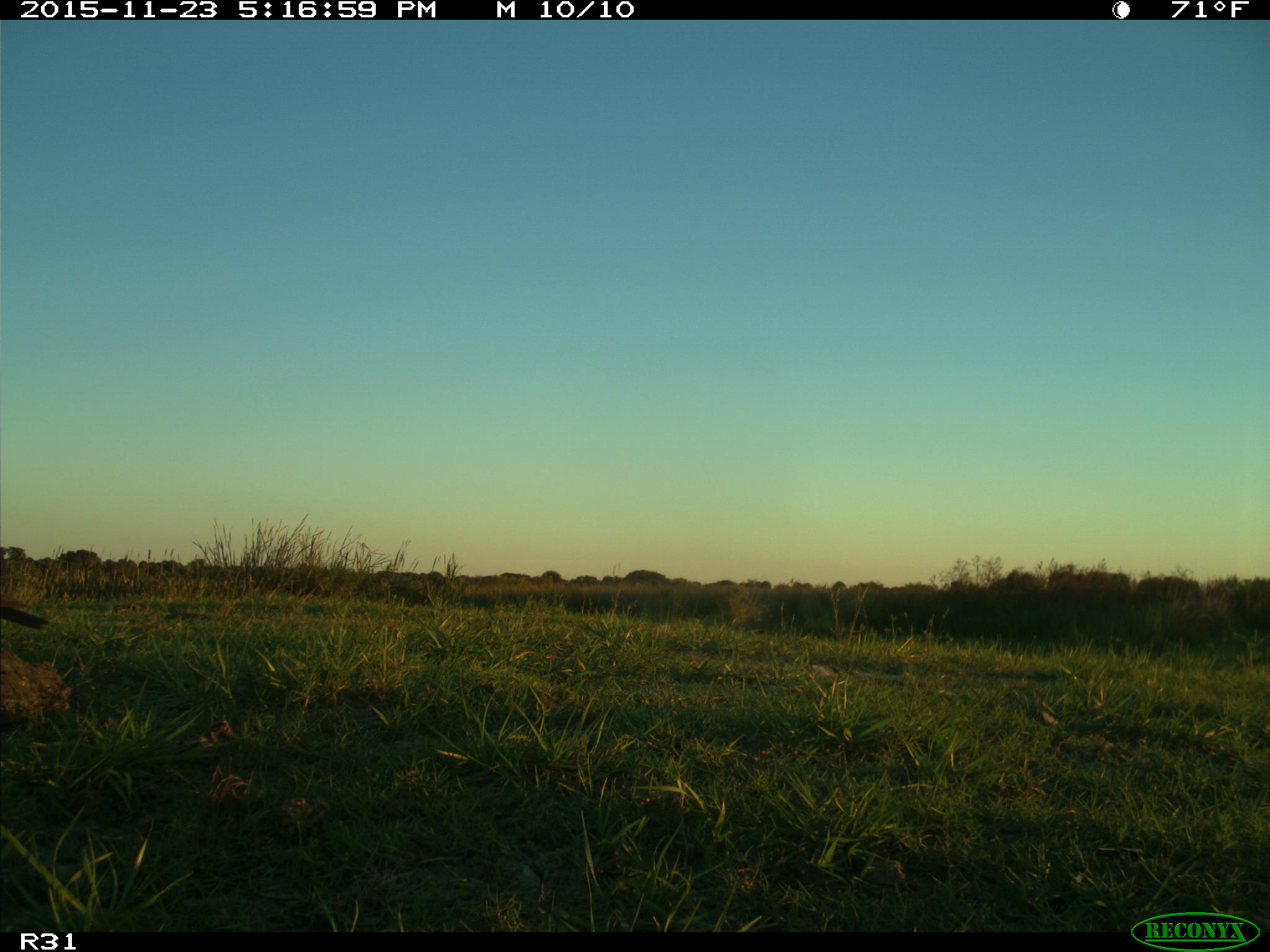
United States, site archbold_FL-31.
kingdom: Animalia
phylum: Chordata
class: Aves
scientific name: Aves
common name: birds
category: unidentified bird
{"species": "unidentified bird (birds) (Aves)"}